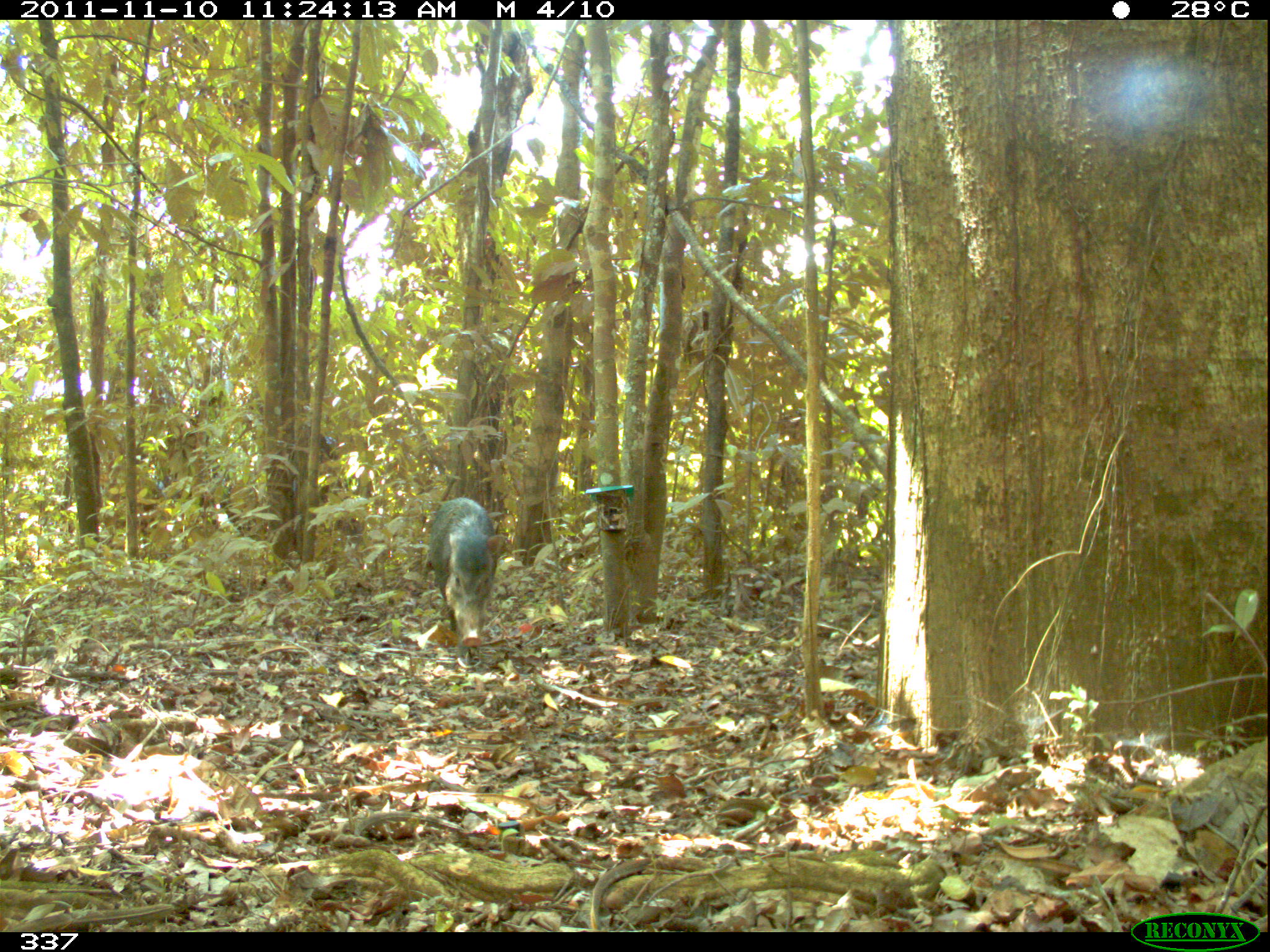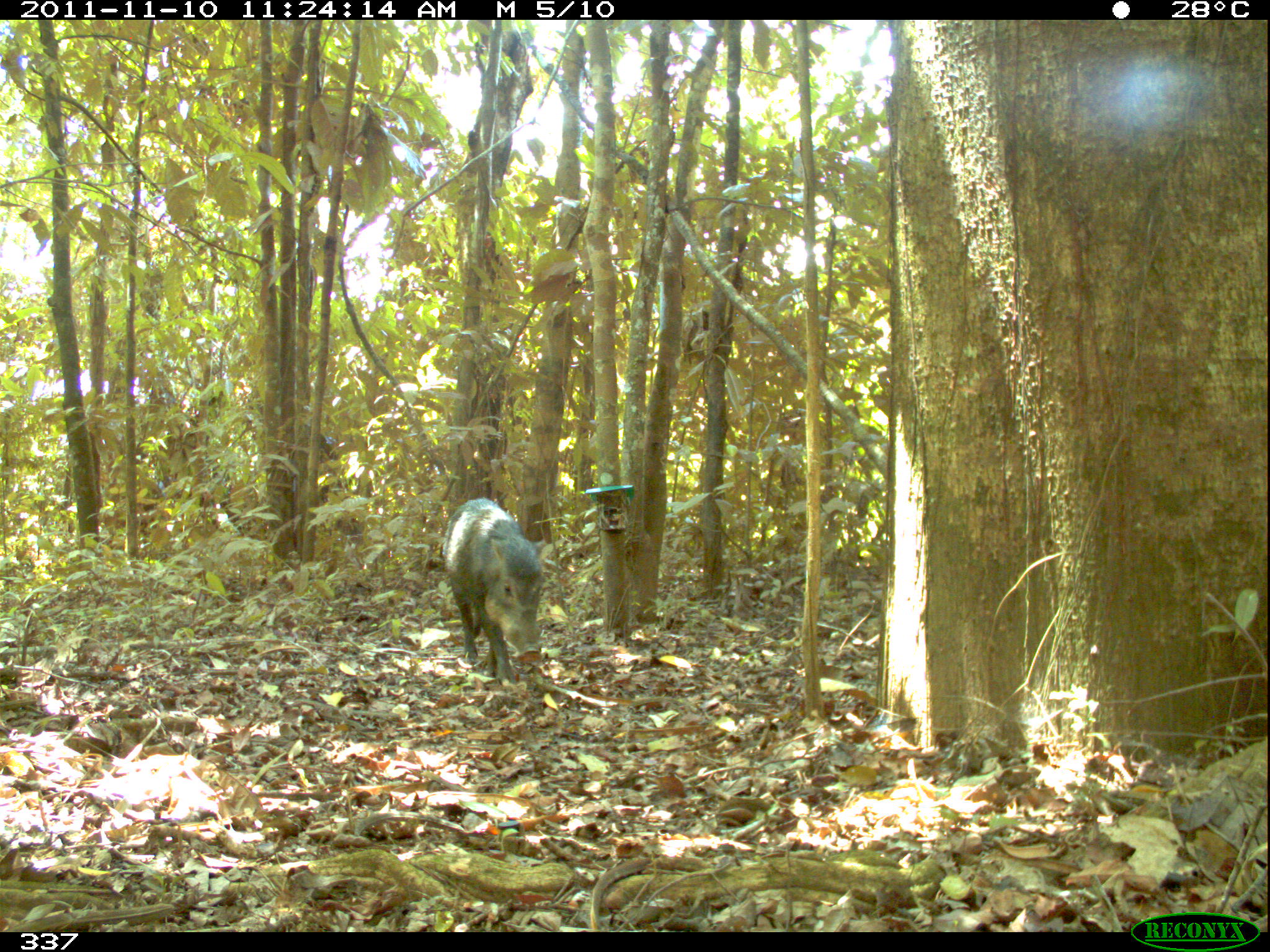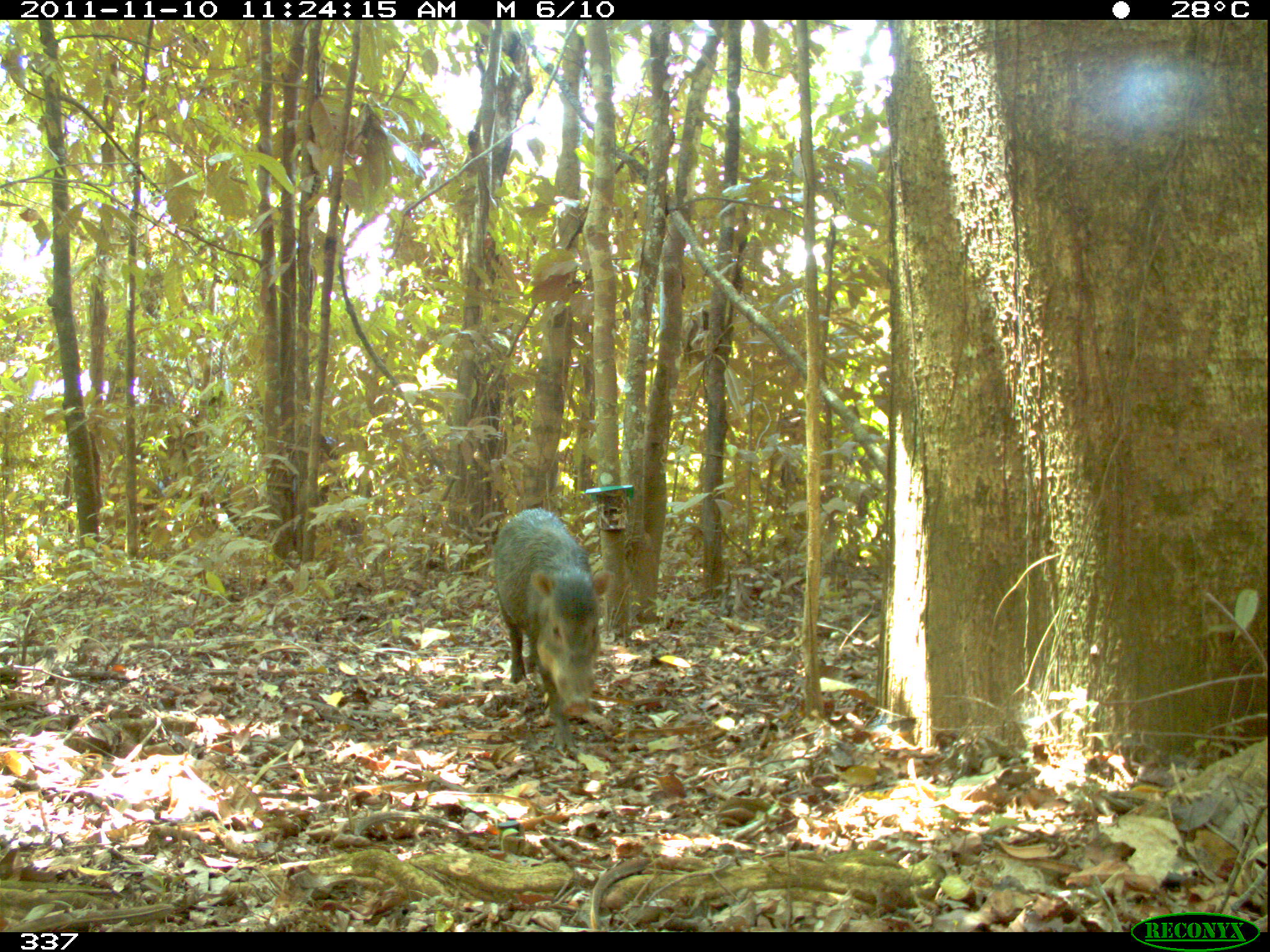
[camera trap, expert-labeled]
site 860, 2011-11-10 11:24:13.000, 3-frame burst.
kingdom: Animalia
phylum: Chordata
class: Mammalia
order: Artiodactyla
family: Tayassuidae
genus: Tayassu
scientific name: Tayassu pecari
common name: white-lipped peccary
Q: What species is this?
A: Tayassu pecari (white-lipped peccary).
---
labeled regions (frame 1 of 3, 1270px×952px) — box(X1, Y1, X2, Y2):
tayassu pecari: box(429, 497, 506, 658)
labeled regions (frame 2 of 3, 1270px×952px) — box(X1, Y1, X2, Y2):
tayassu pecari: box(441, 496, 548, 688)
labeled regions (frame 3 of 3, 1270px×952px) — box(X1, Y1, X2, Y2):
tayassu pecari: box(493, 508, 616, 752)